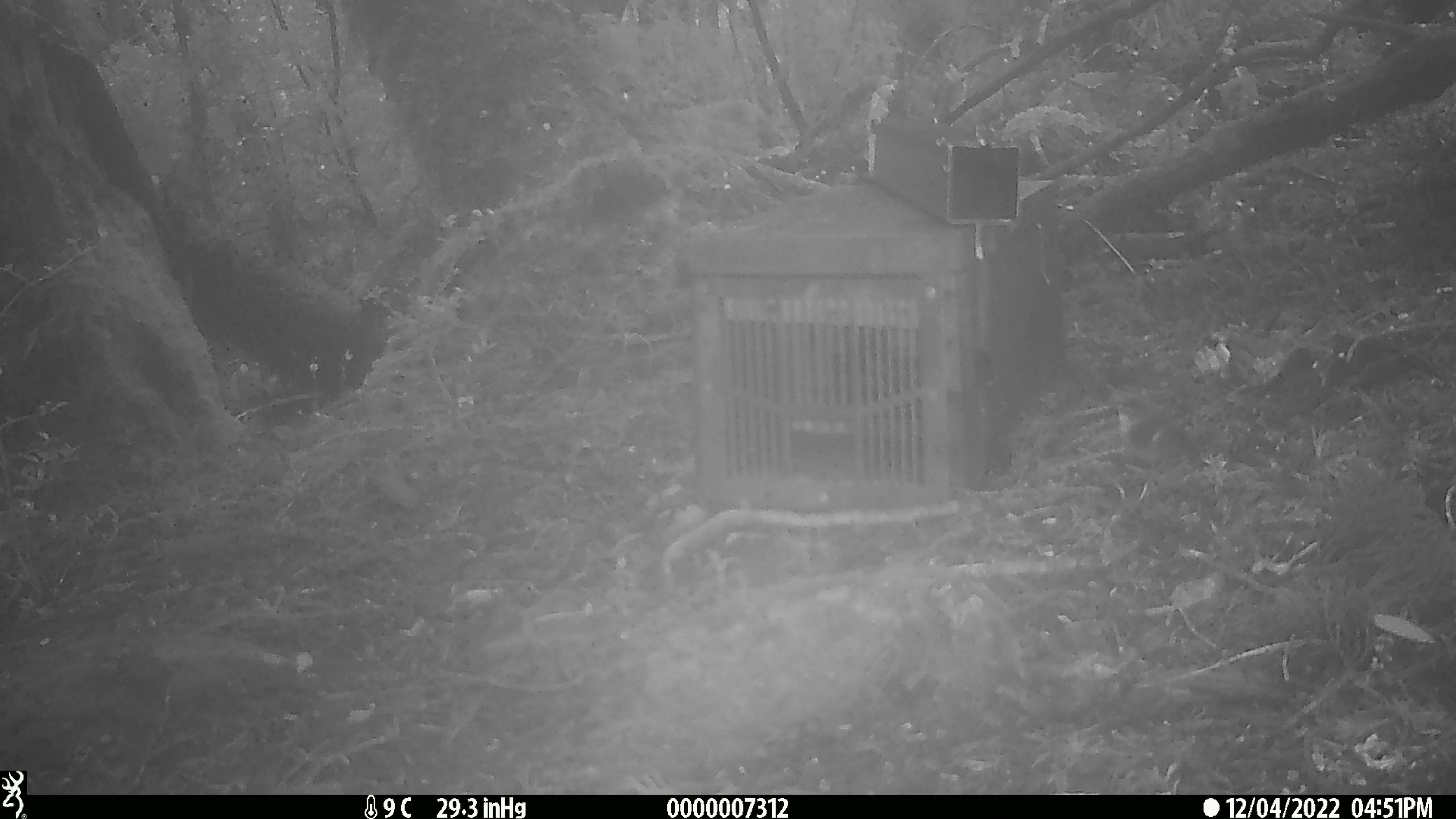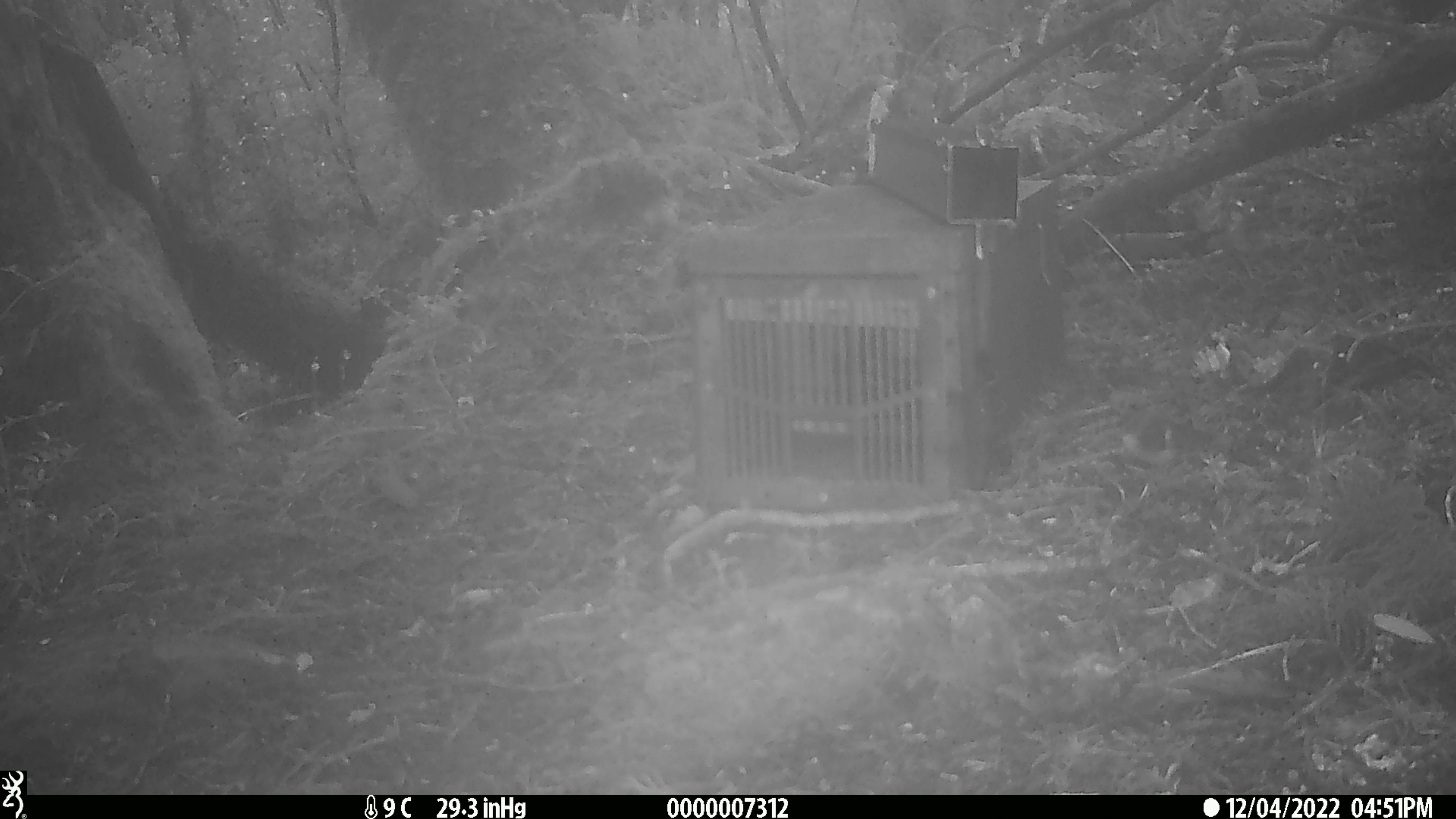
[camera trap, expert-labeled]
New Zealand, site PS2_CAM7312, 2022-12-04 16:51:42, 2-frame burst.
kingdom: Animalia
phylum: Chordata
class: Aves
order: Passeriformes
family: Acanthisittidae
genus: Acanthisitta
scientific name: Acanthisitta chloris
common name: rifleman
Rifleman (Acanthisitta chloris).